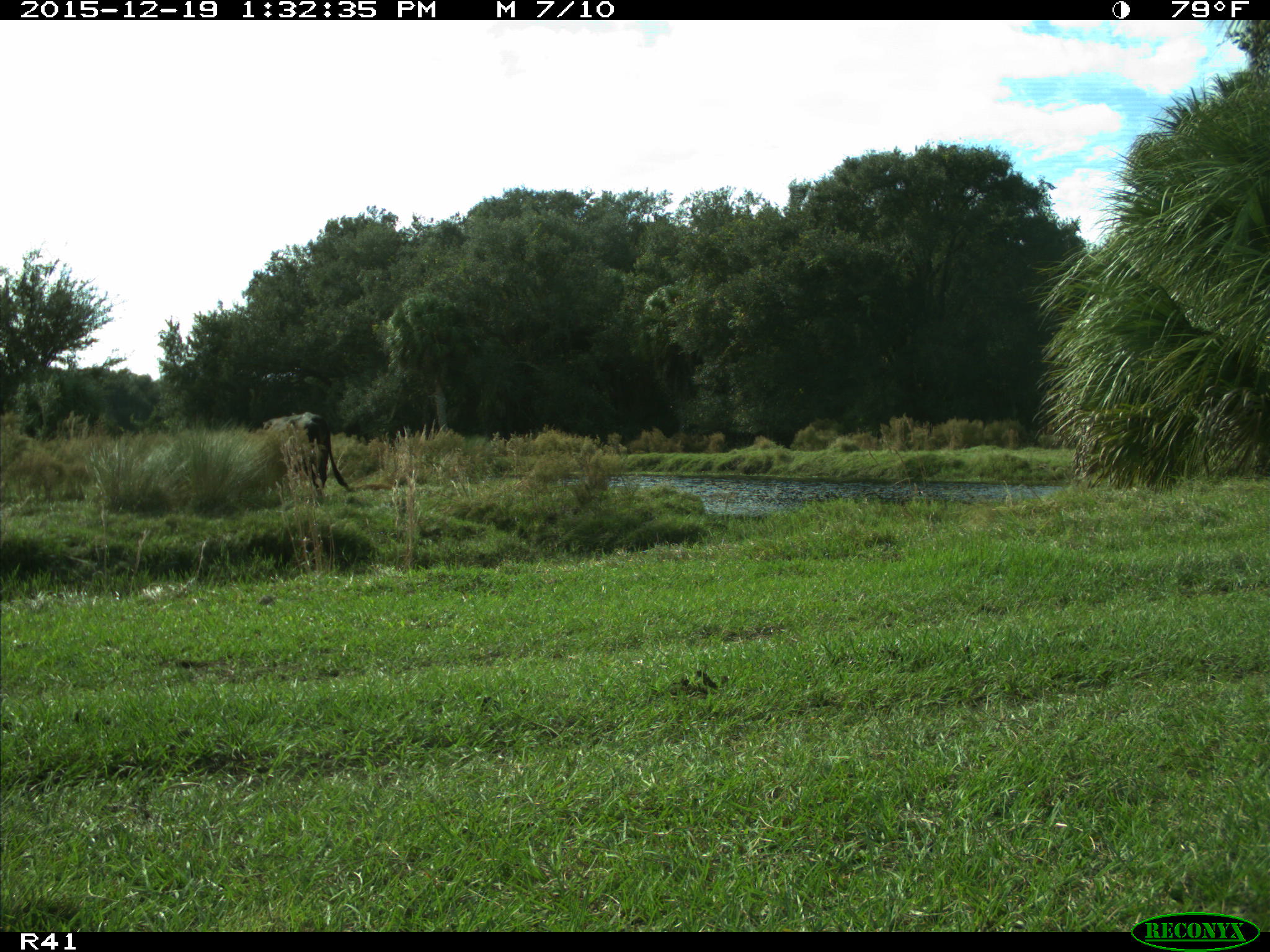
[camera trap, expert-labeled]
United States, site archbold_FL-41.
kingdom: Animalia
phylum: Chordata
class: Mammalia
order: Artiodactyla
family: Bovidae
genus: Bos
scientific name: Bos taurus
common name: domestic cow